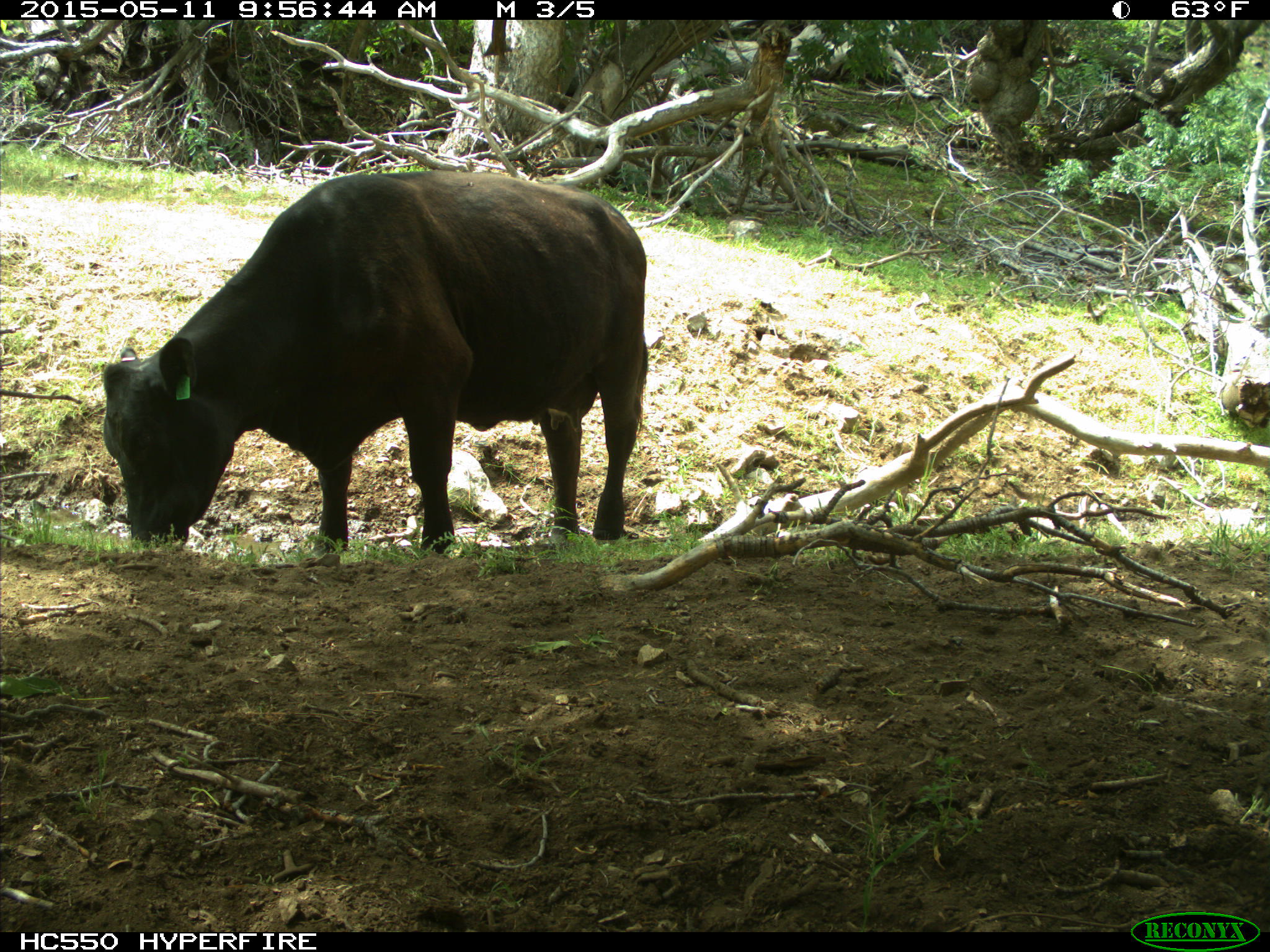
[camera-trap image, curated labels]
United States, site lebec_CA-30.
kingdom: Animalia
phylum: Chordata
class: Mammalia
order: Artiodactyla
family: Bovidae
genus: Bos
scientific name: Bos taurus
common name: domestic cow